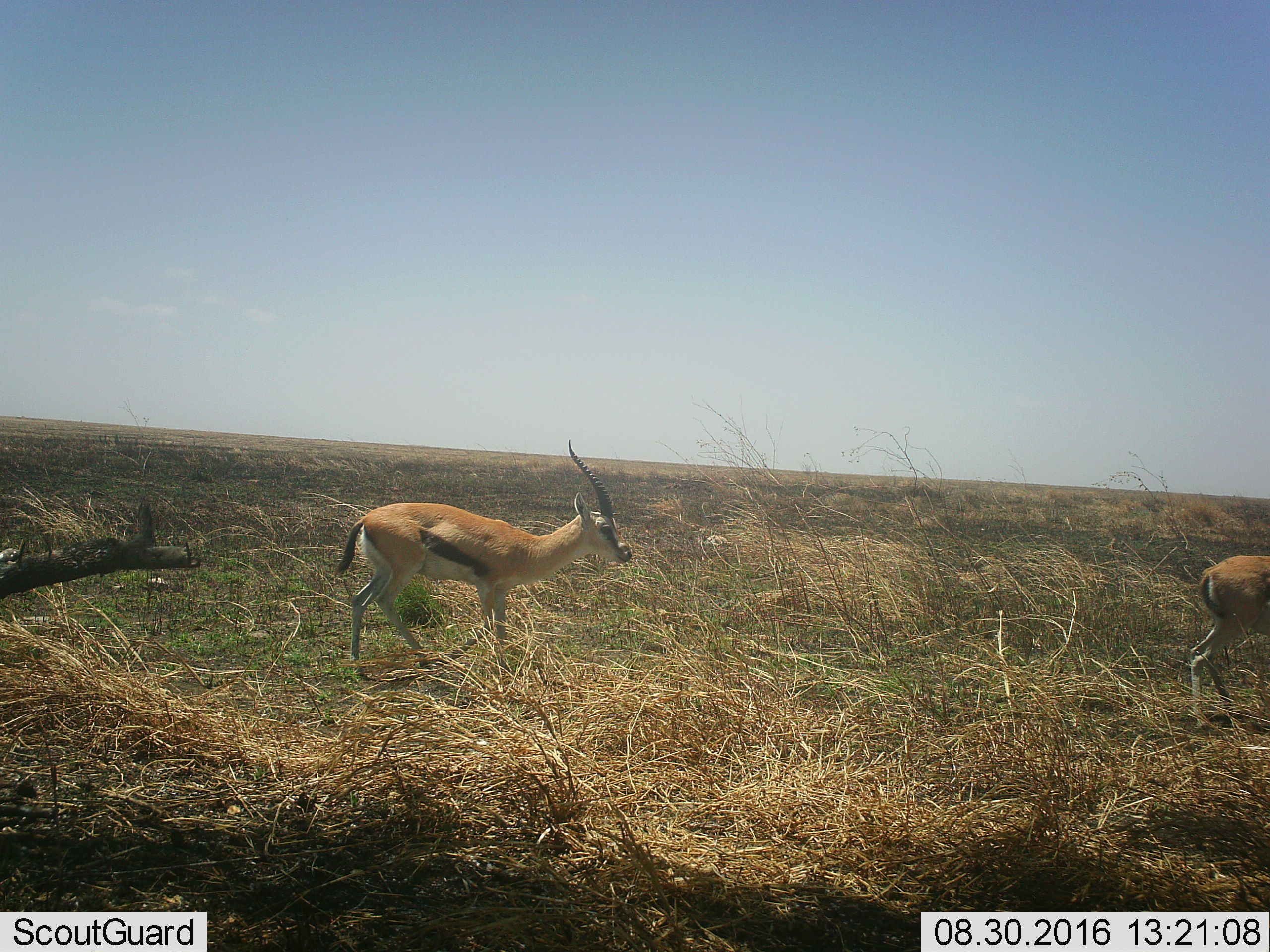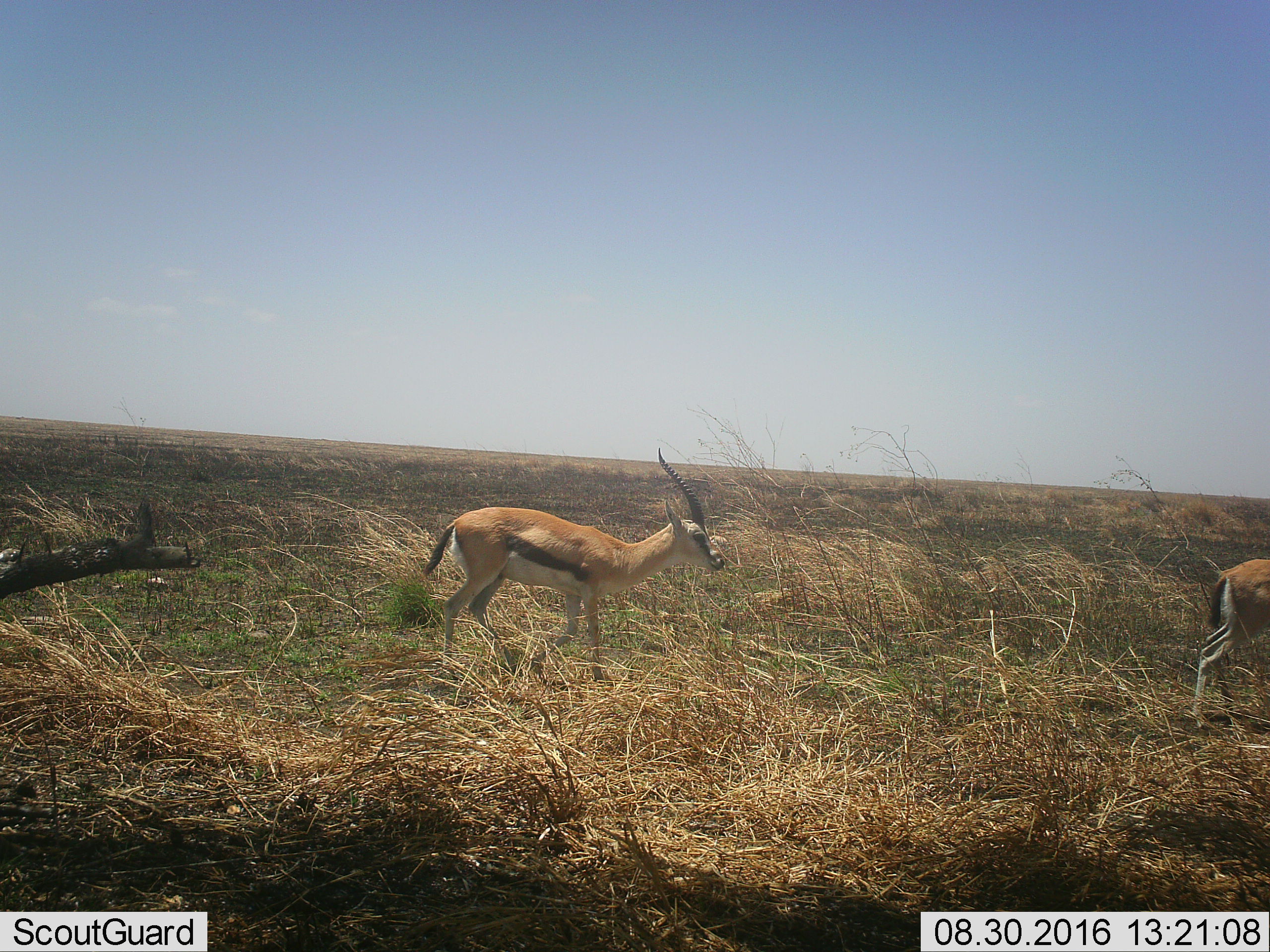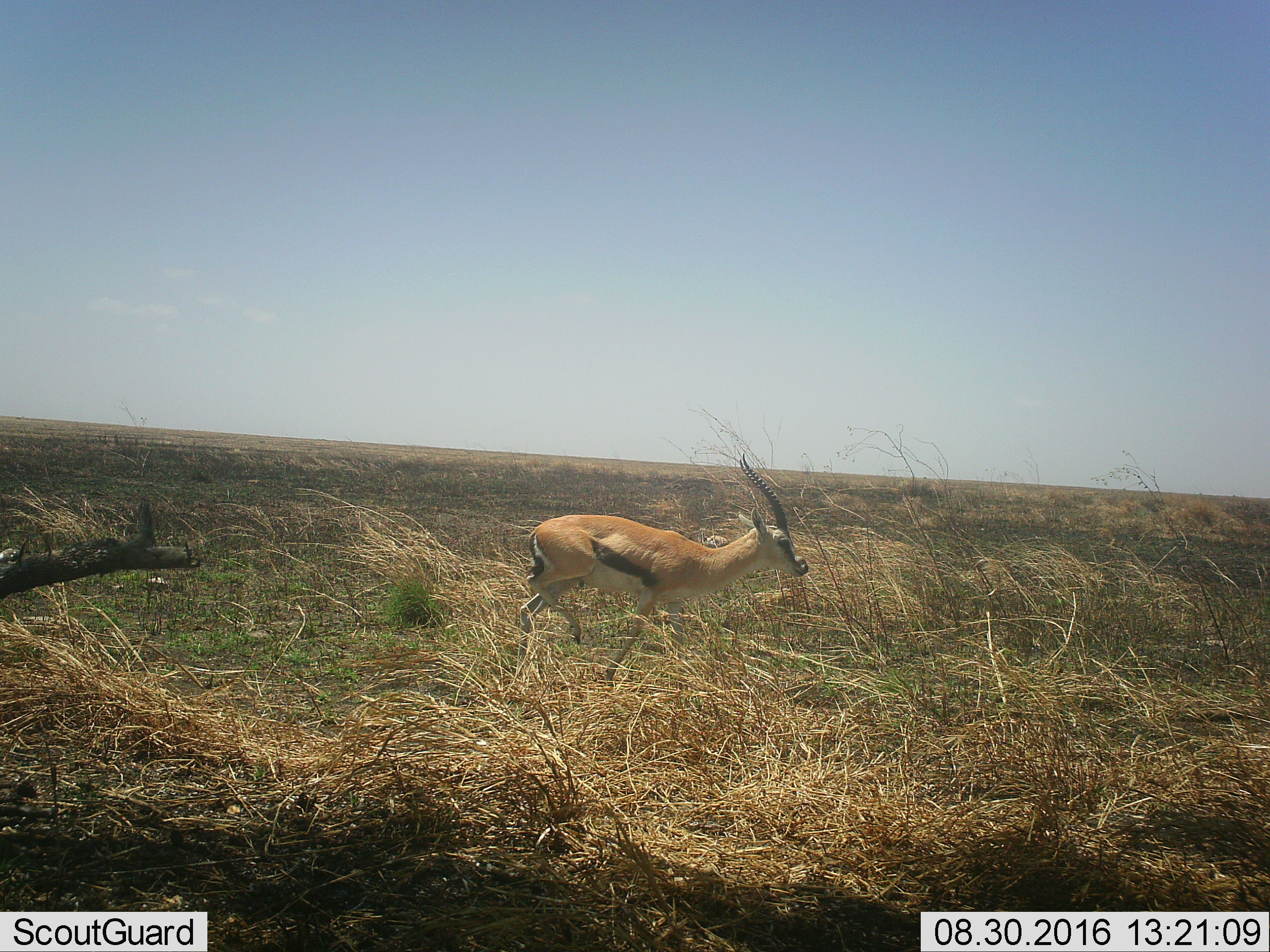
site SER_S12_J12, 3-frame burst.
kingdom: Animalia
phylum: Chordata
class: Mammalia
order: Artiodactyla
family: Bovidae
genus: Eudorcas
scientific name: Eudorcas thomsonii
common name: thomson's gazelle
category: gazellethomsons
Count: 2.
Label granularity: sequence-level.